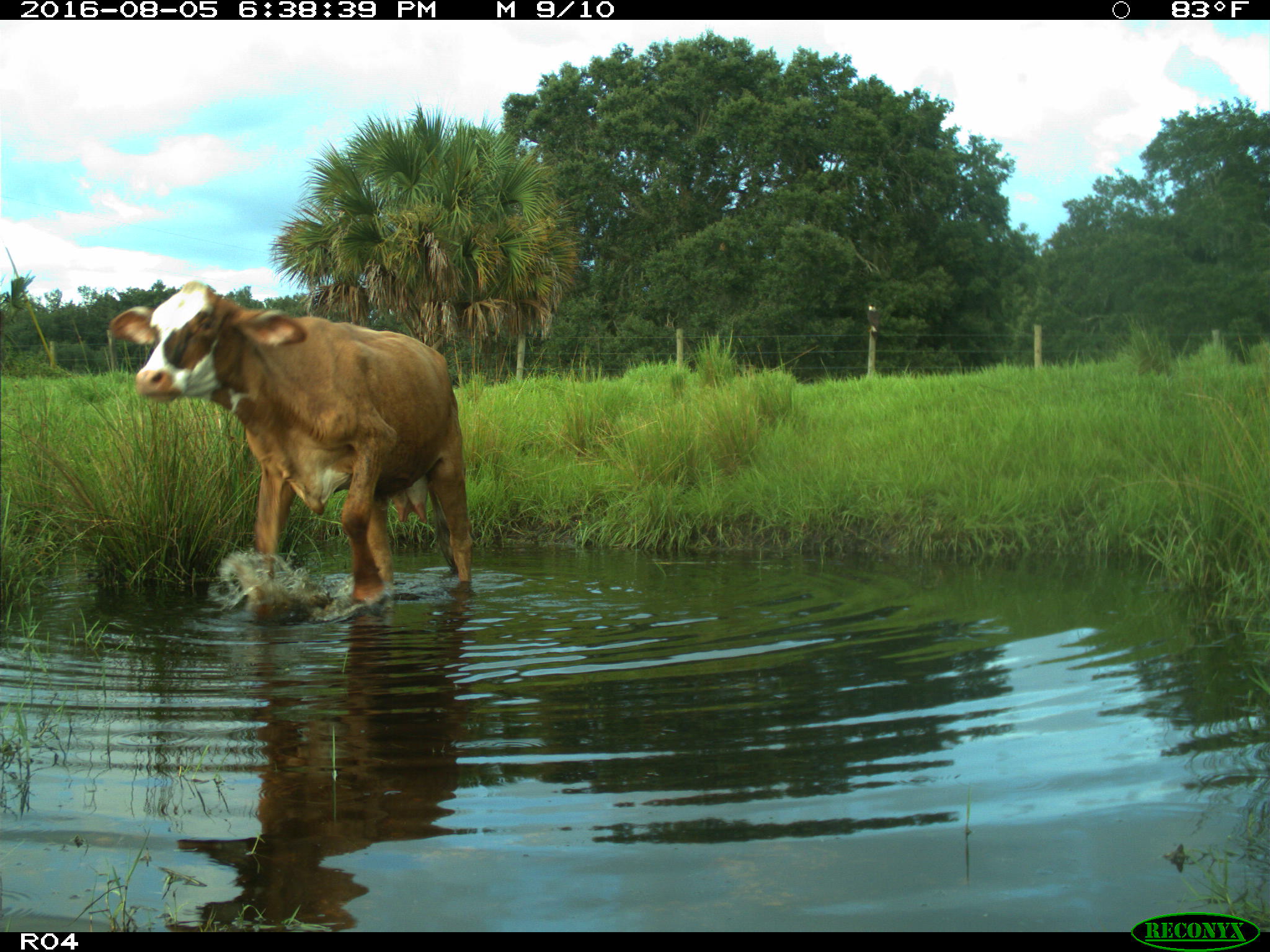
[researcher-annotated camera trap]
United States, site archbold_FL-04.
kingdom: Animalia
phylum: Chordata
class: Mammalia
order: Artiodactyla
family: Bovidae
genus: Bos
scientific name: Bos taurus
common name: domestic cow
Bos taurus (domestic cow).